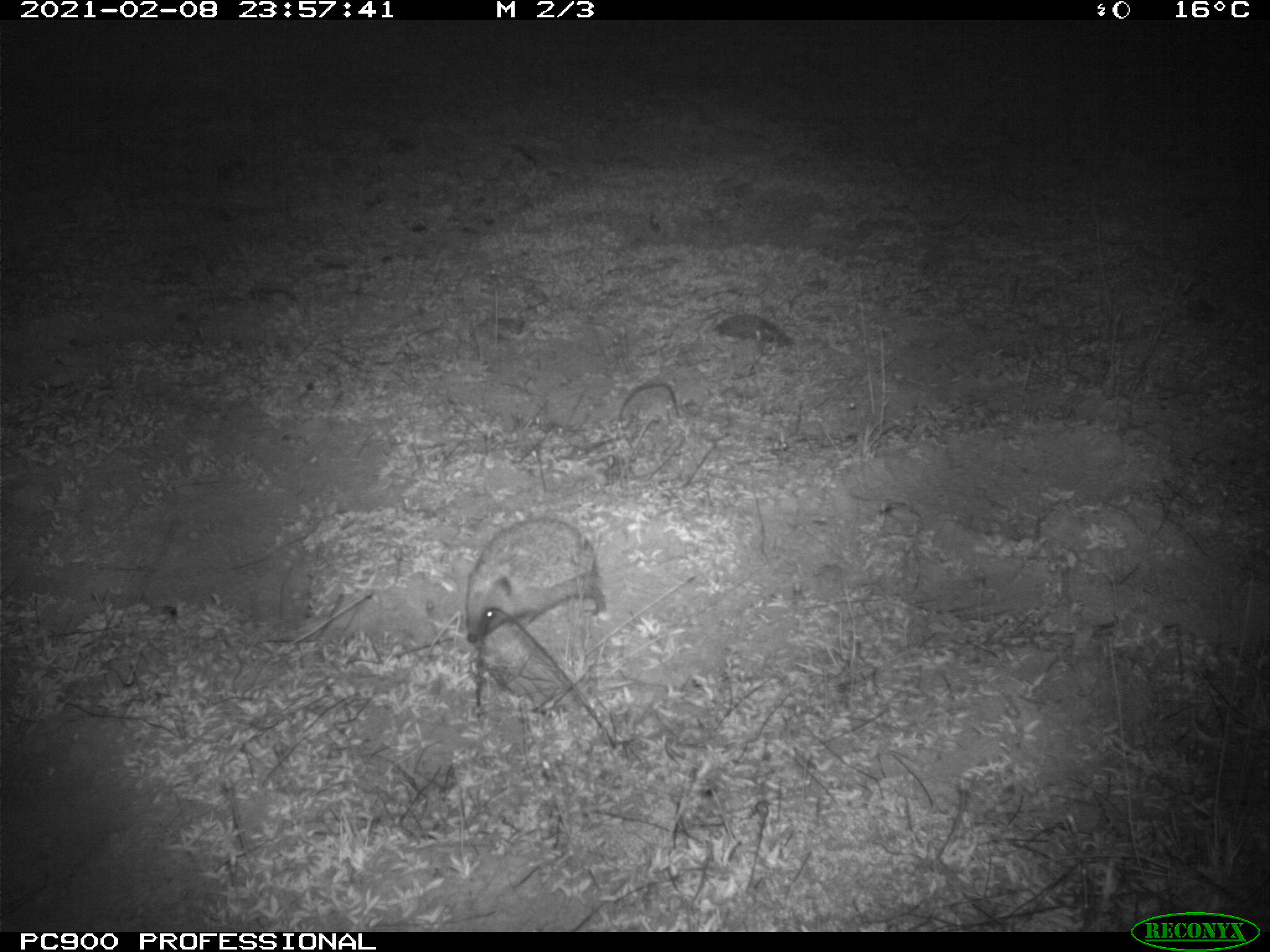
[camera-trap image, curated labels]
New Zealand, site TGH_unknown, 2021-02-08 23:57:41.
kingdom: Animalia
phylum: Chordata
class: Mammalia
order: Eulipotyphla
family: Erinaceidae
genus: Erinaceus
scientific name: Erinaceus europaeus europaeus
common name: european hedgehog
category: hedgehog